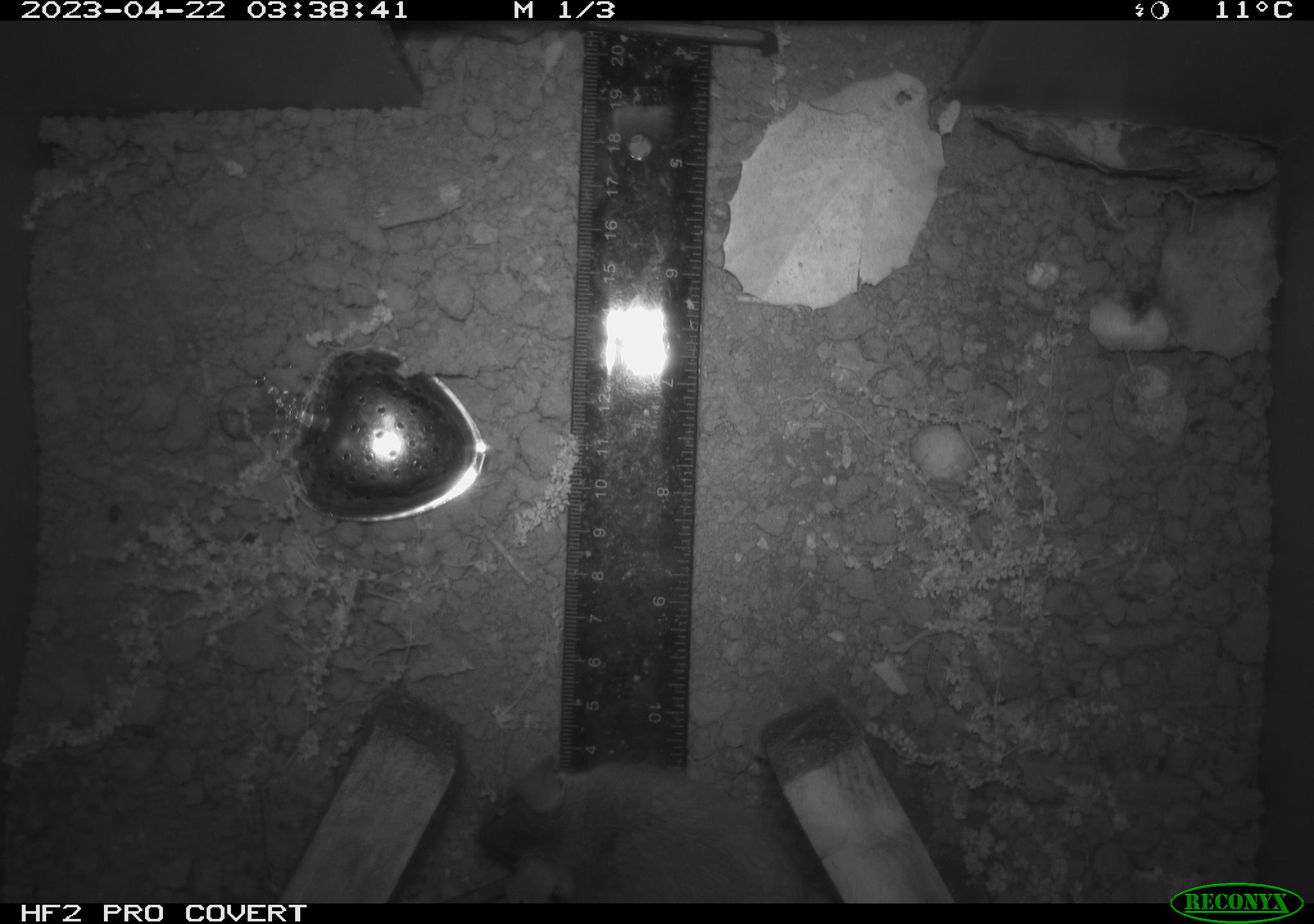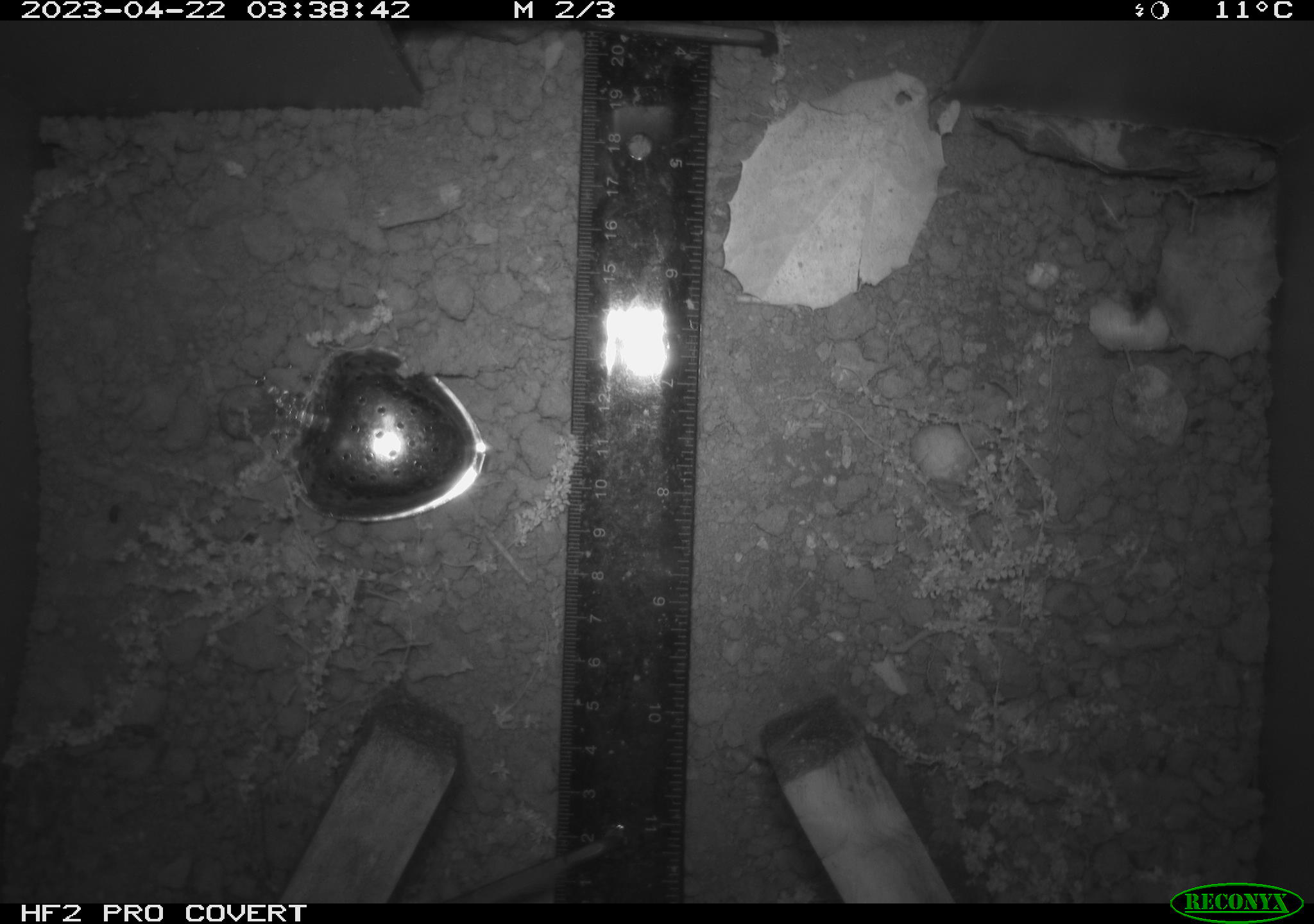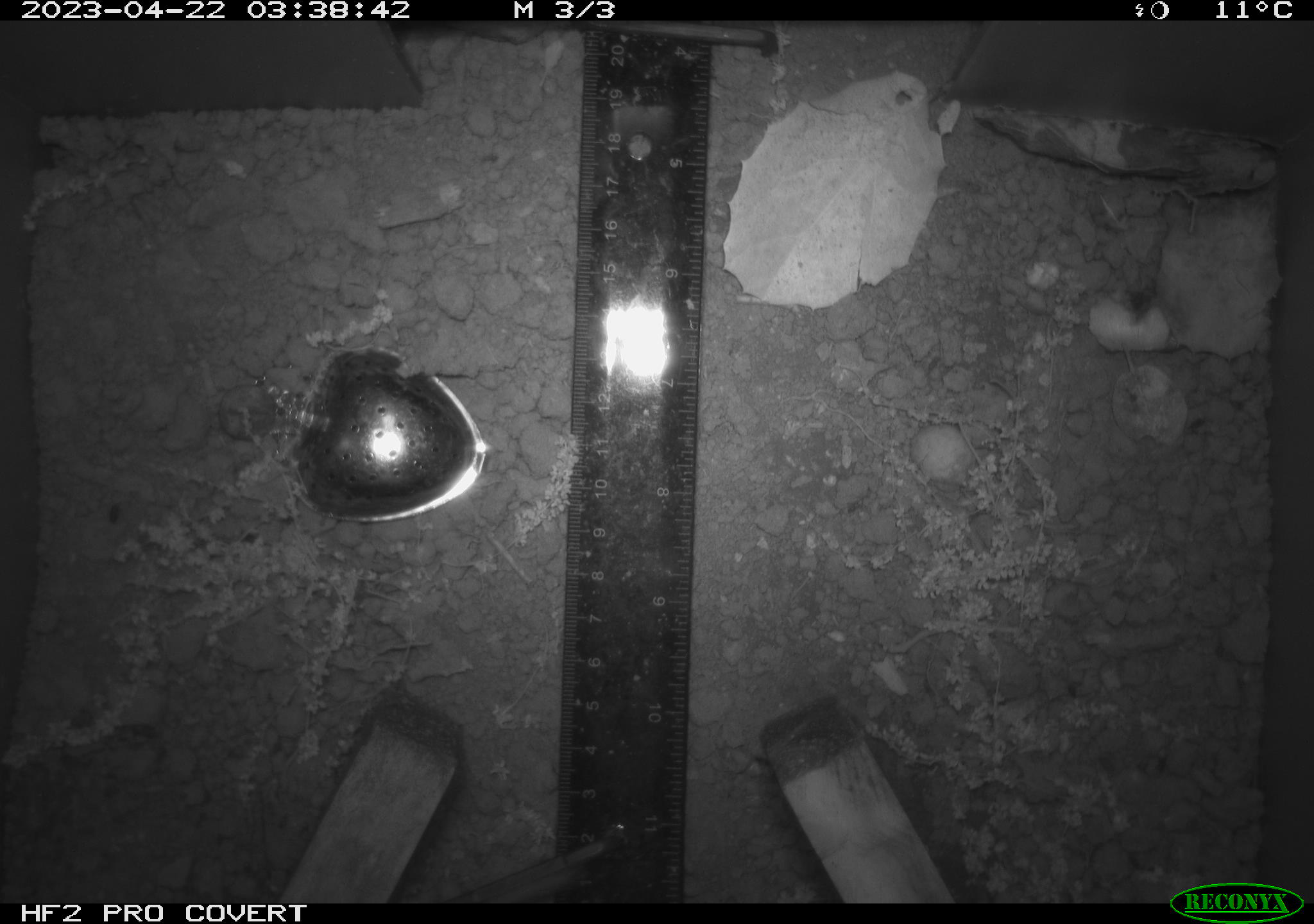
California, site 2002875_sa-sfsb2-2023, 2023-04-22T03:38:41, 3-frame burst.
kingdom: Animalia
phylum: Chordata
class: Mammalia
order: Rodentia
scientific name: Rodentia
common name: mouse species